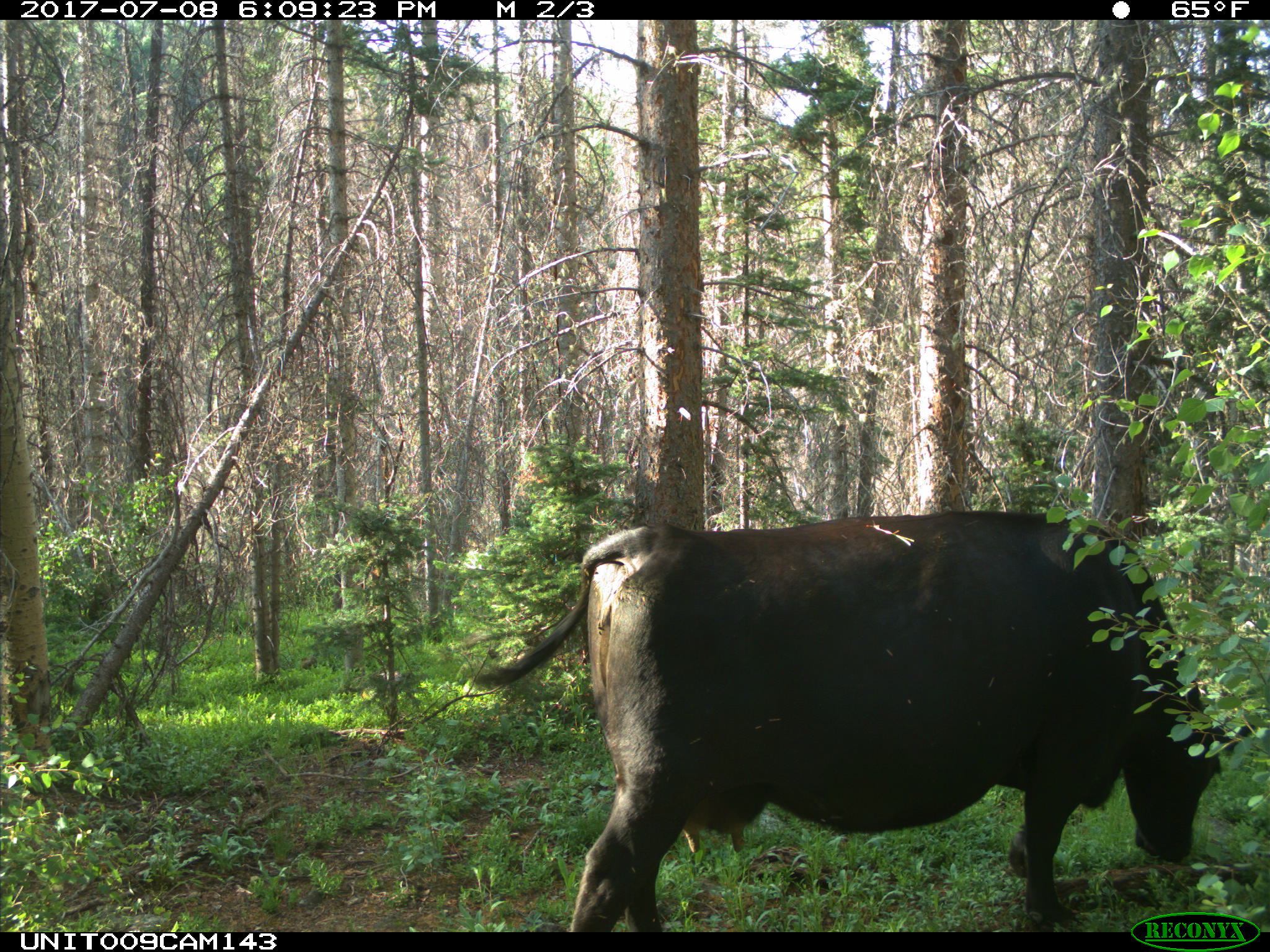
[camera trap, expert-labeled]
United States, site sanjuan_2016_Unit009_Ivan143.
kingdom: Animalia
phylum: Chordata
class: Mammalia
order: Artiodactyla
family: Bovidae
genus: Bos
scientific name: Bos taurus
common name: domestic cow